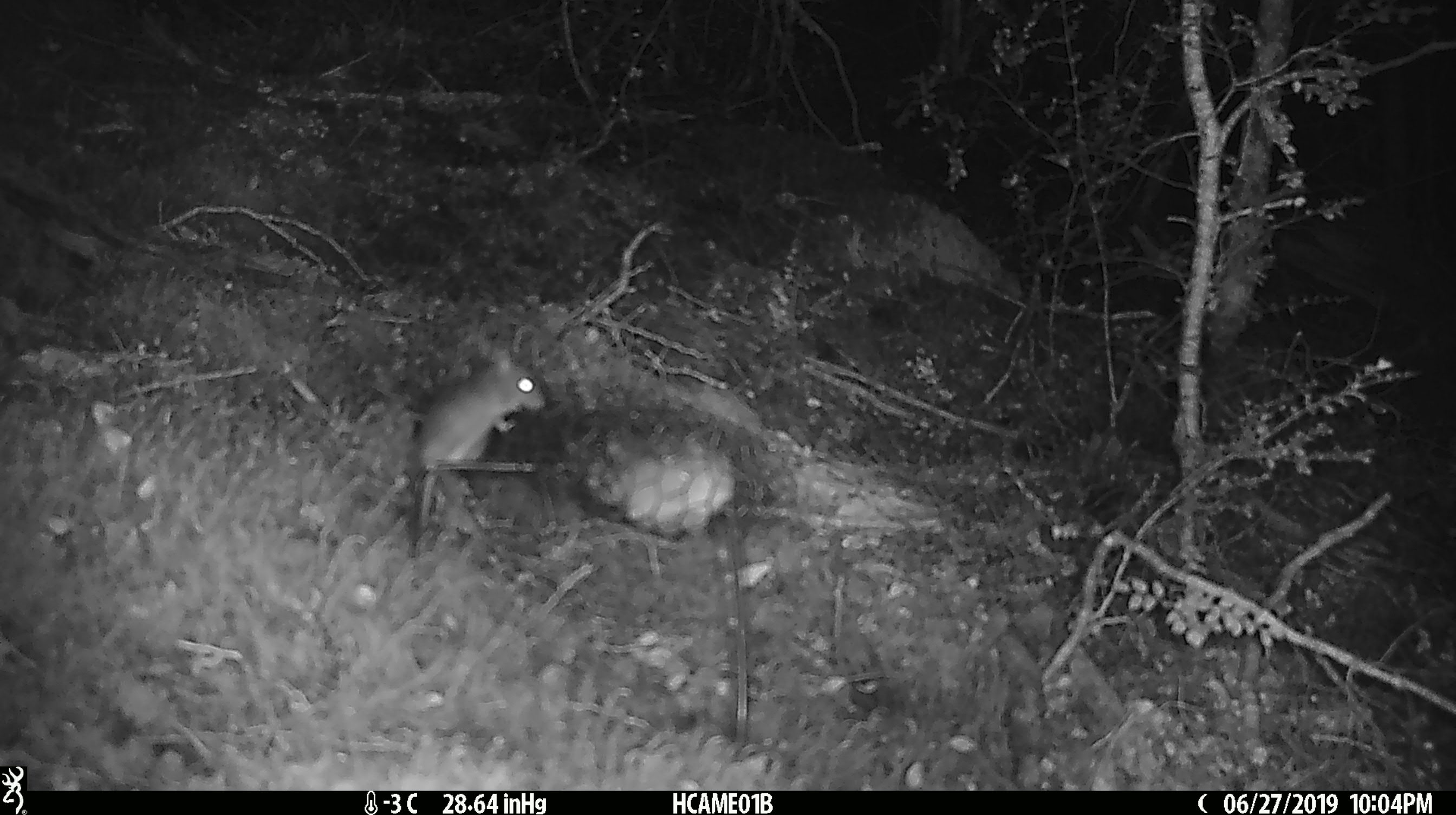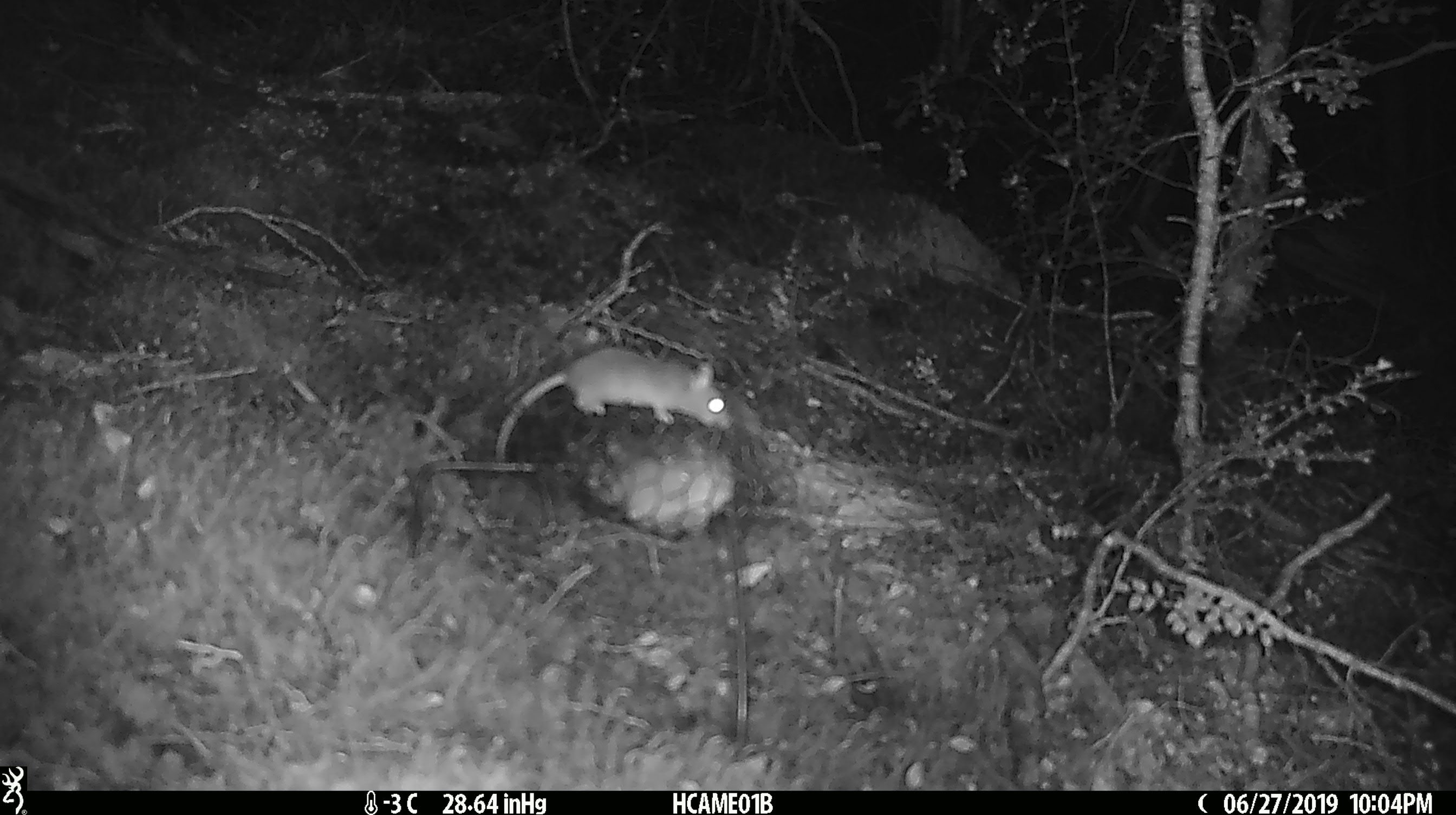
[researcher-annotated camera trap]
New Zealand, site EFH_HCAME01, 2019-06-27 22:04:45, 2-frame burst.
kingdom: Animalia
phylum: Chordata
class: Mammalia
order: Rodentia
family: Muridae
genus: Mus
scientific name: Mus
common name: mouse